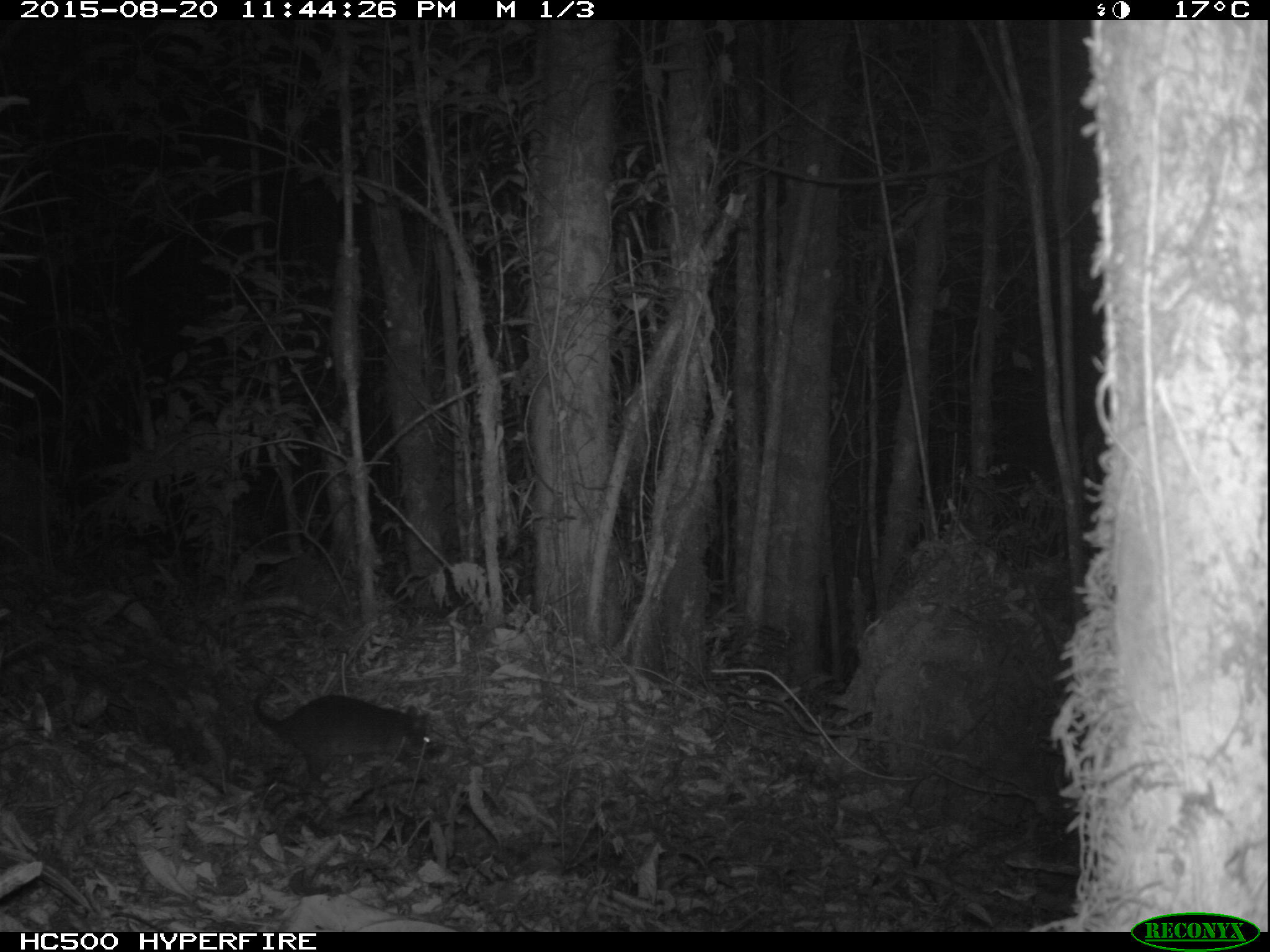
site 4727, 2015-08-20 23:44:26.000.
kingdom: Animalia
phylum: Chordata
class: Mammalia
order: Rodentia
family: Nesomyidae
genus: Cricetomys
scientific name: Cricetomys gambianus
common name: african giant pouched rat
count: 1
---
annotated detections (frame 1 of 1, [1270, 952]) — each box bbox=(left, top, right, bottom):
cricetomys gambianus: bbox=(252, 685, 434, 789)